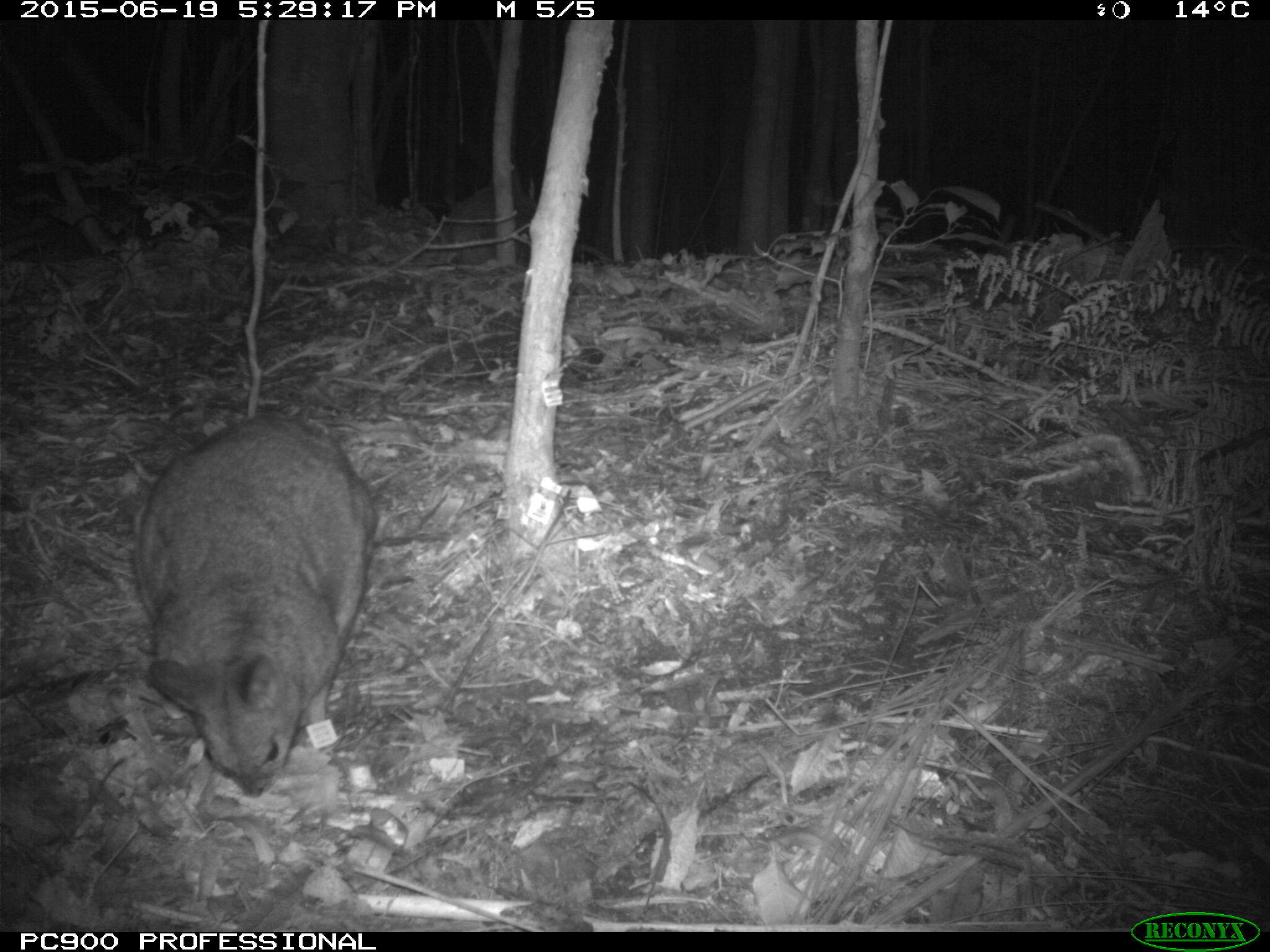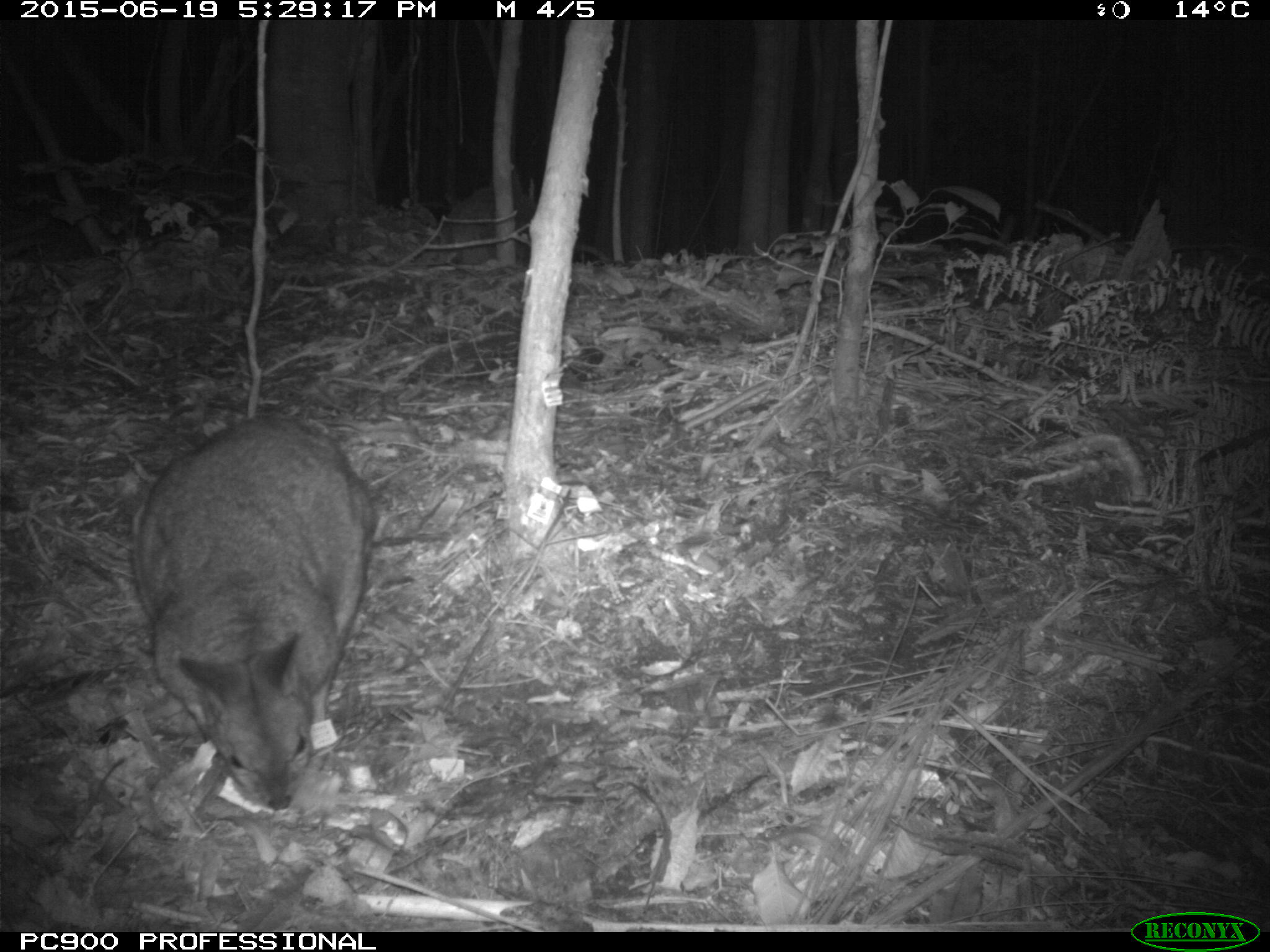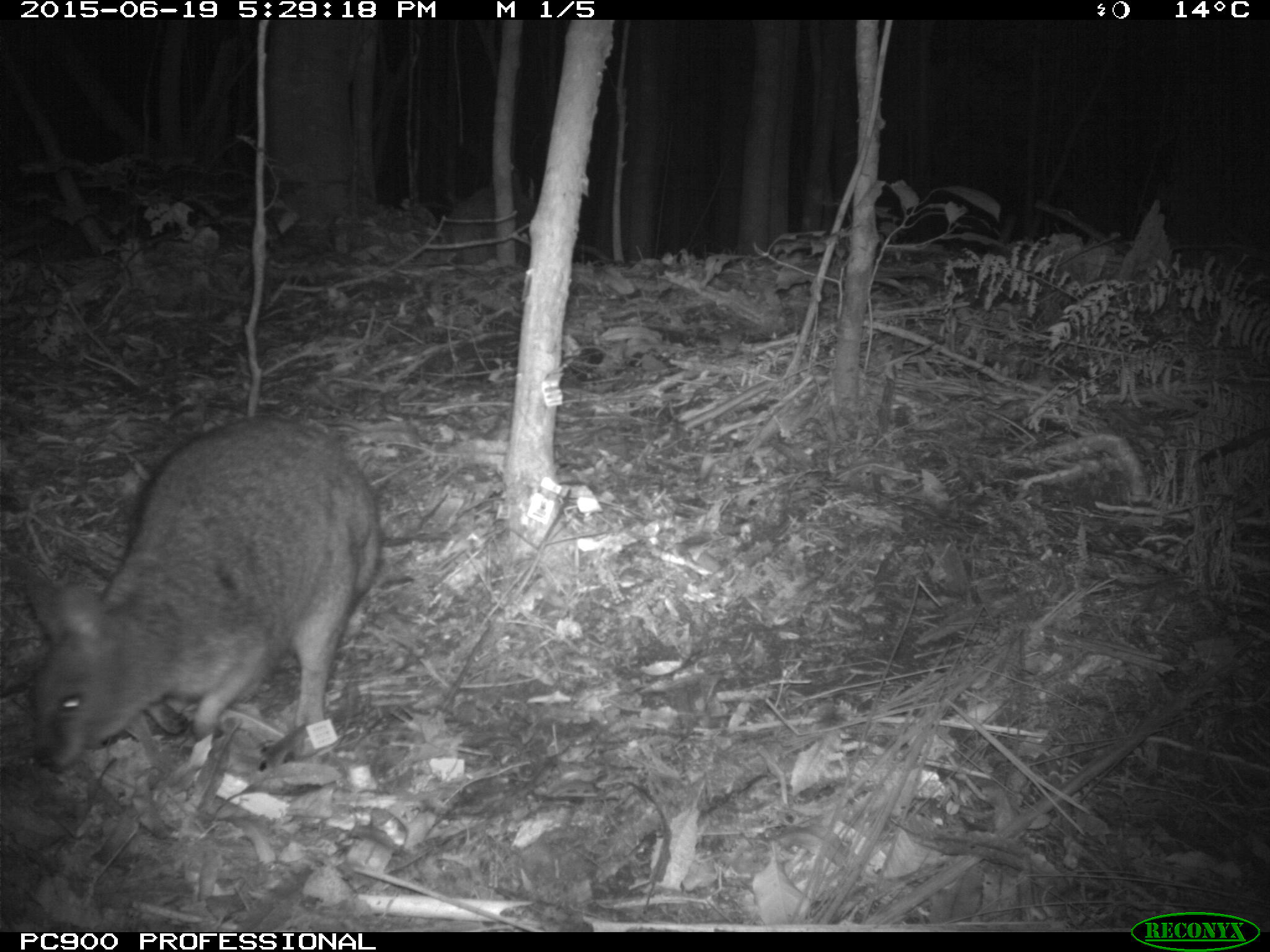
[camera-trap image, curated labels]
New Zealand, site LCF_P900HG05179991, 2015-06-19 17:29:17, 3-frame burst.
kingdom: Animalia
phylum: Chordata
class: Mammalia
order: Diprotodontia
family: Macropodidae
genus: Notamacropus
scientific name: Notamacropus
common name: wallaby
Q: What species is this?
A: Wallaby (Notamacropus).